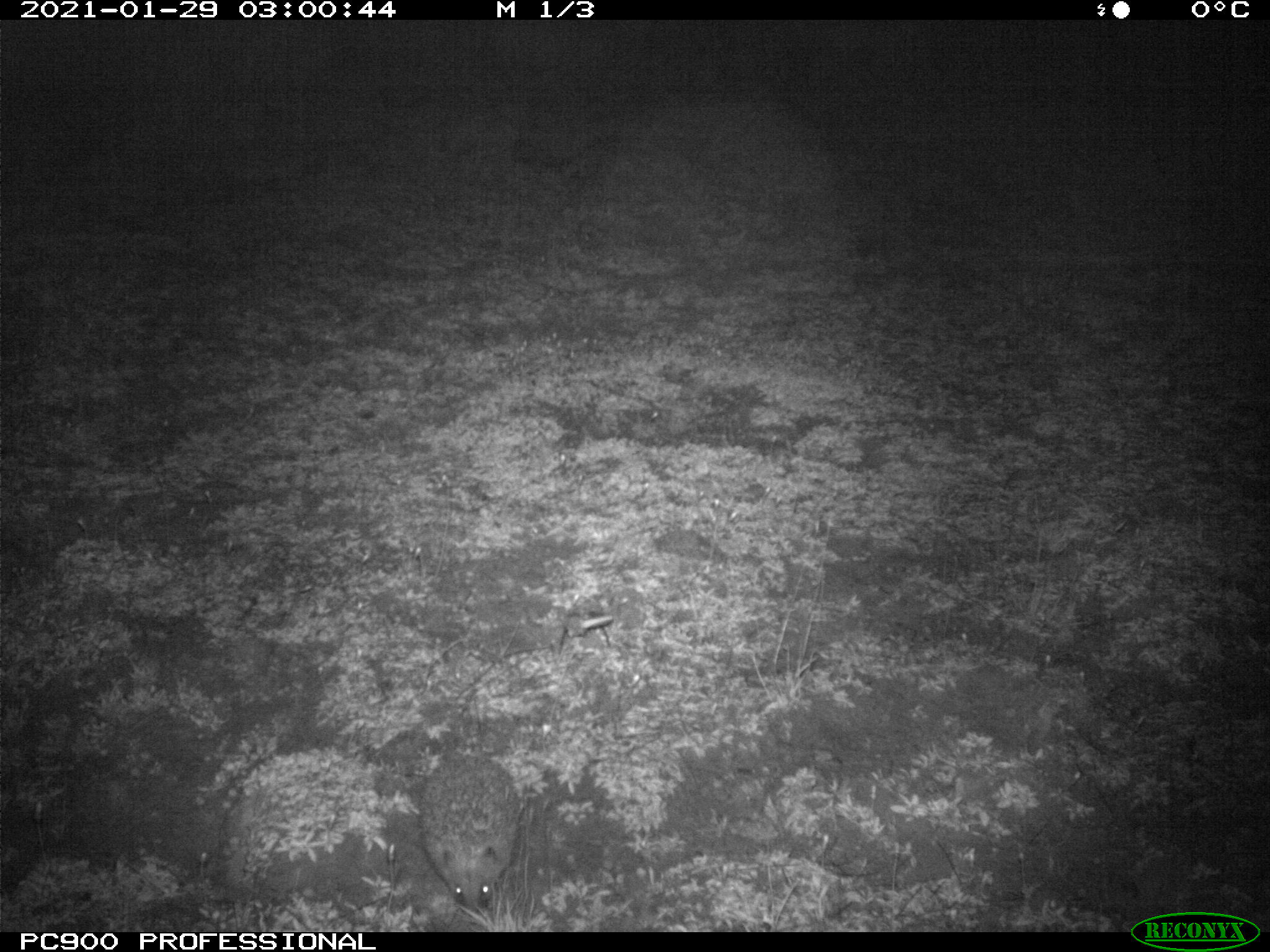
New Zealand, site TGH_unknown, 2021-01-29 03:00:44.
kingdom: Animalia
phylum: Chordata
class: Mammalia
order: Eulipotyphla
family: Erinaceidae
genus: Erinaceus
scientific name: Erinaceus europaeus europaeus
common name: european hedgehog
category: hedgehog